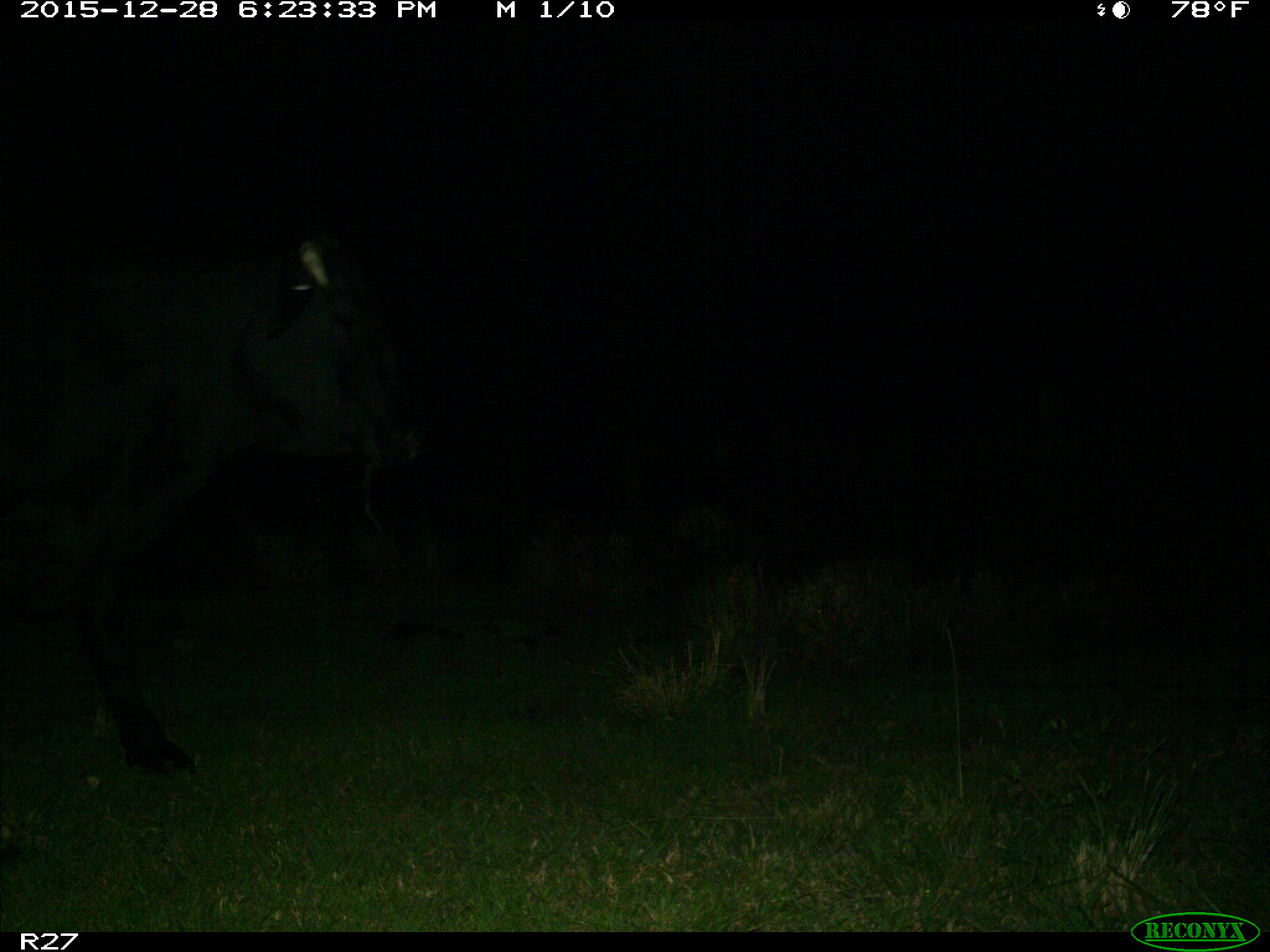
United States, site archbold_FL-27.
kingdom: Animalia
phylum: Chordata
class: Mammalia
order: Artiodactyla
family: Bovidae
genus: Bos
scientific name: Bos taurus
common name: domestic cow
Bos taurus (domestic cow).